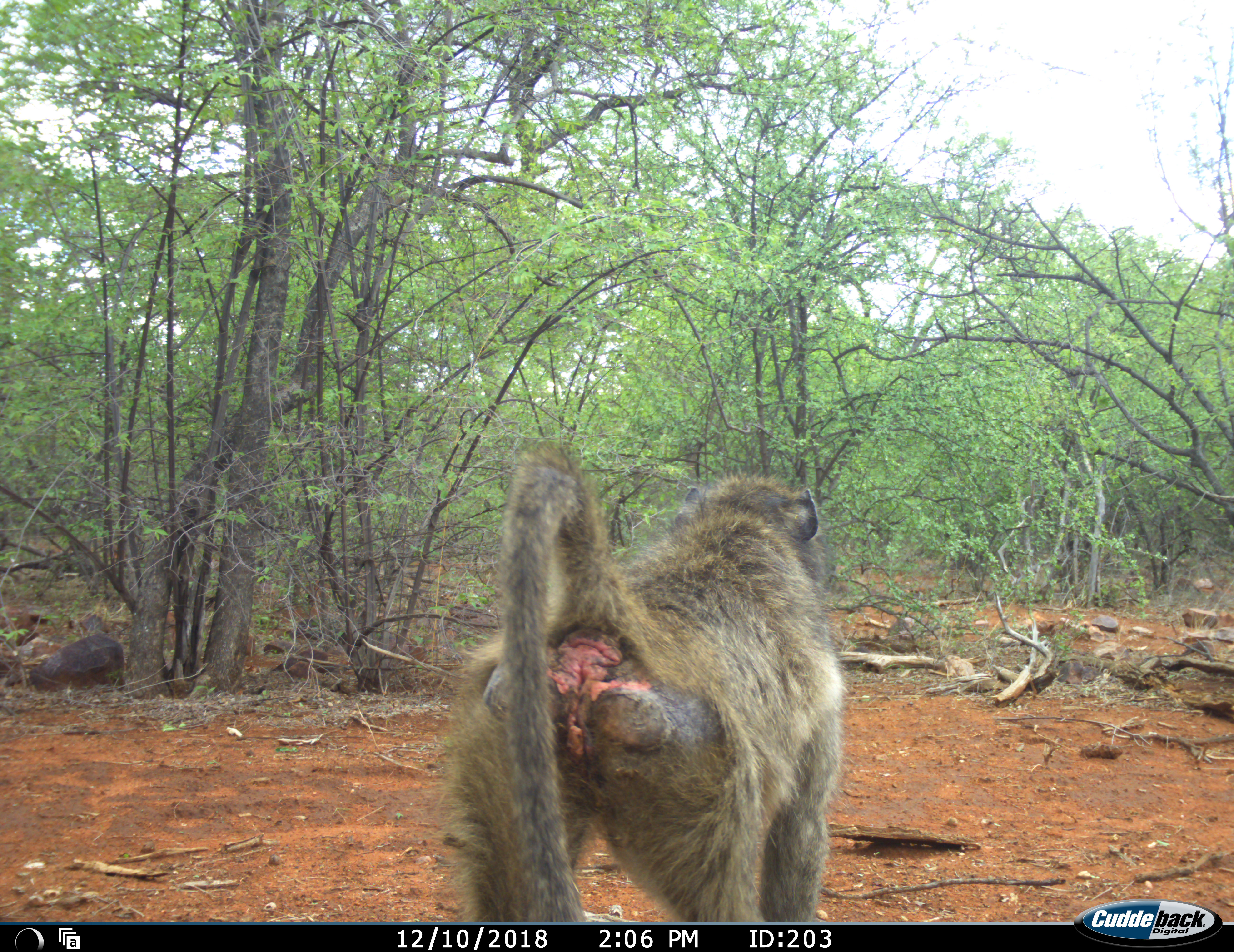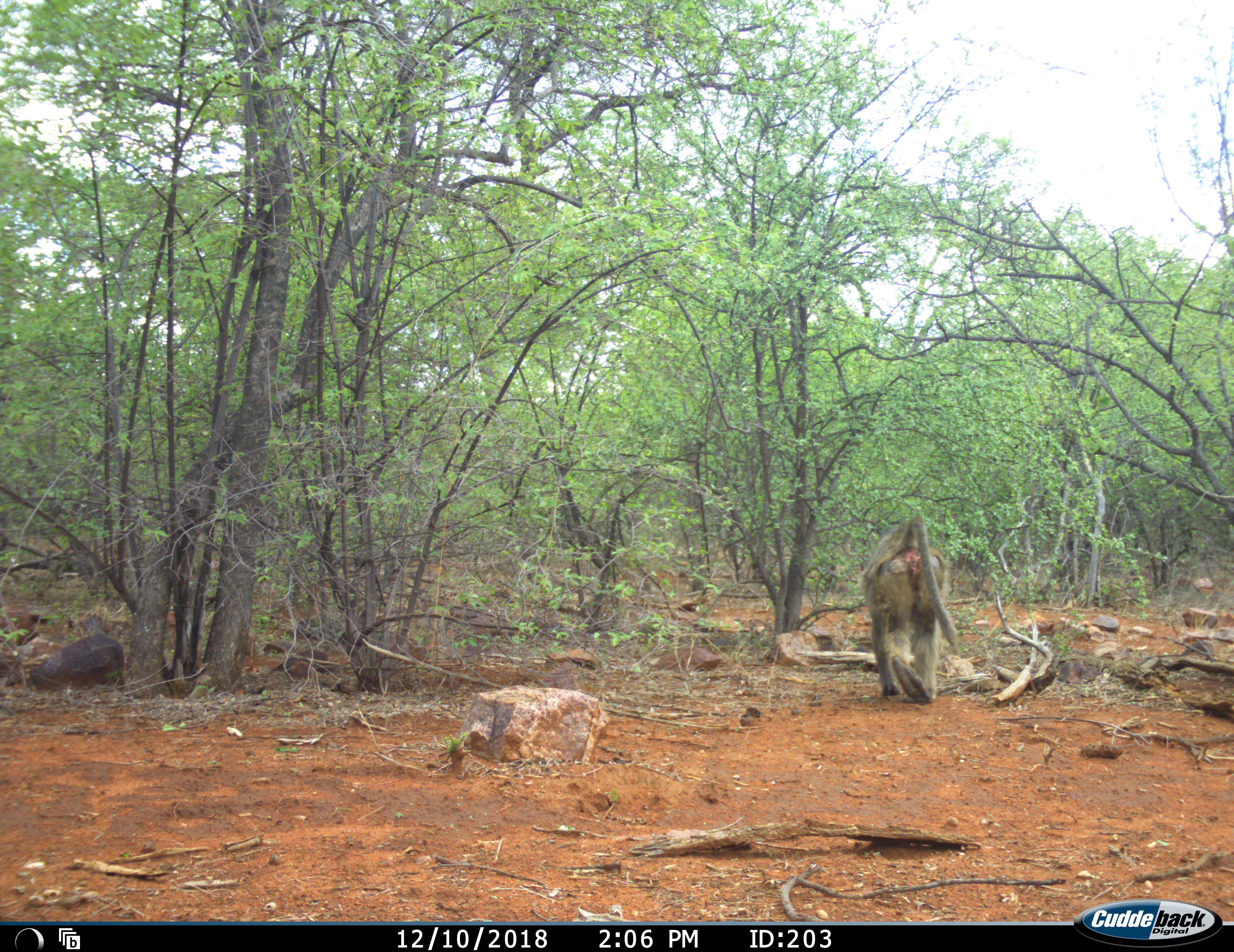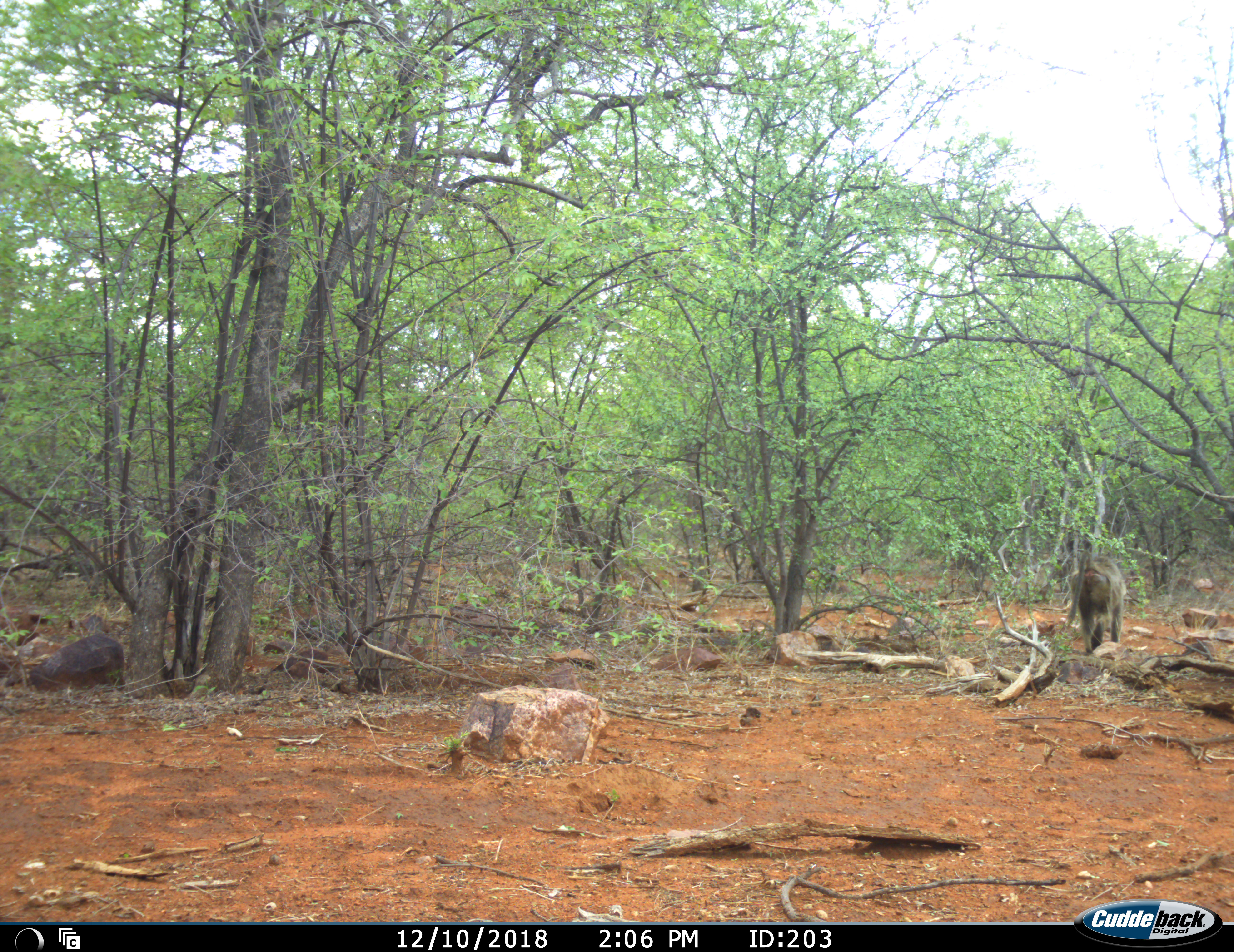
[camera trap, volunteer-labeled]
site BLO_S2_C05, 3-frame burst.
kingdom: Animalia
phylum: Chordata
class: Mammalia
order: Primates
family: Cercopithecidae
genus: Papio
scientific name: Papio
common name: baboon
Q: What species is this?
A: Baboon (Papio).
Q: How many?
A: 1.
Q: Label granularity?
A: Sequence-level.